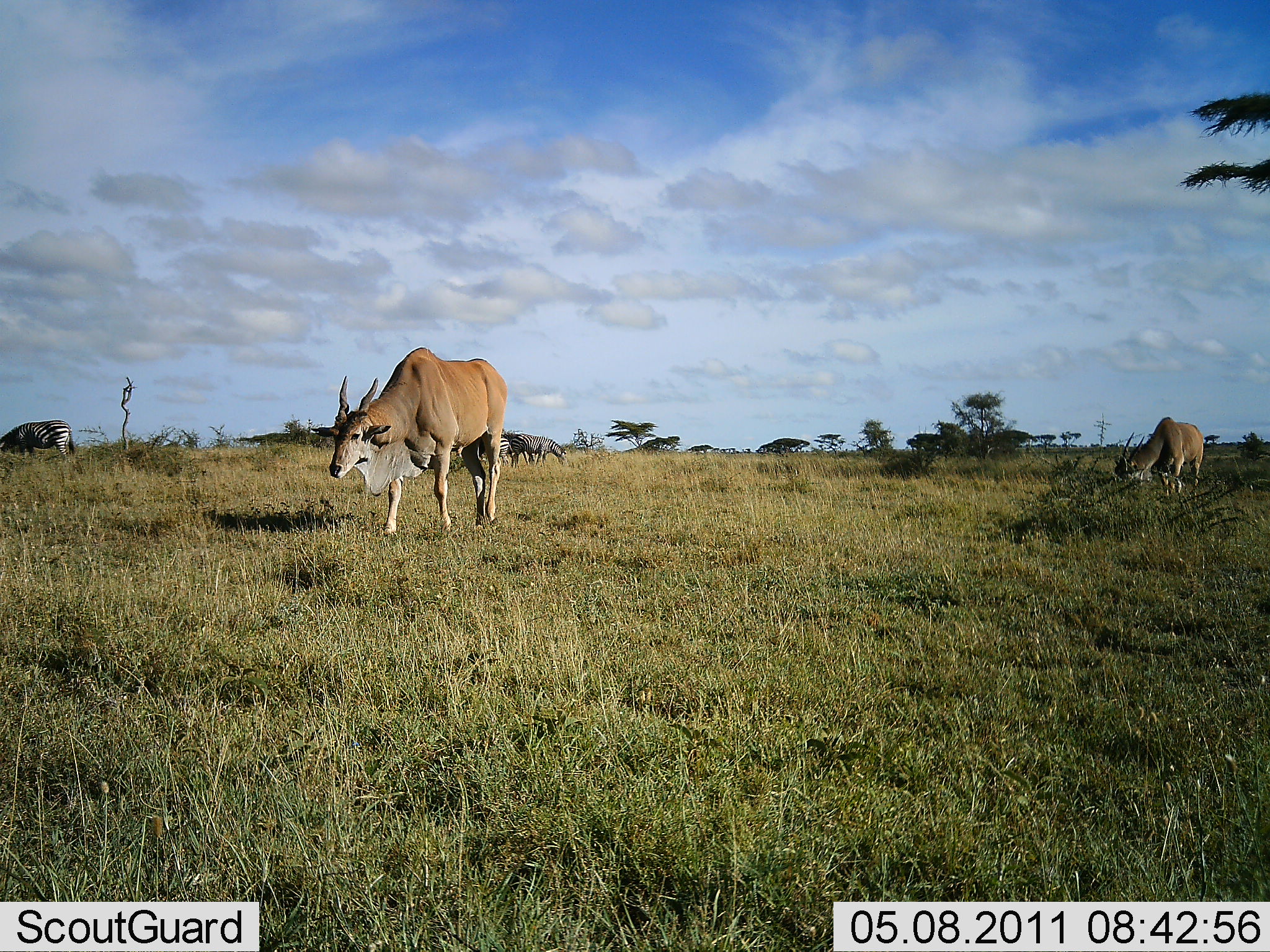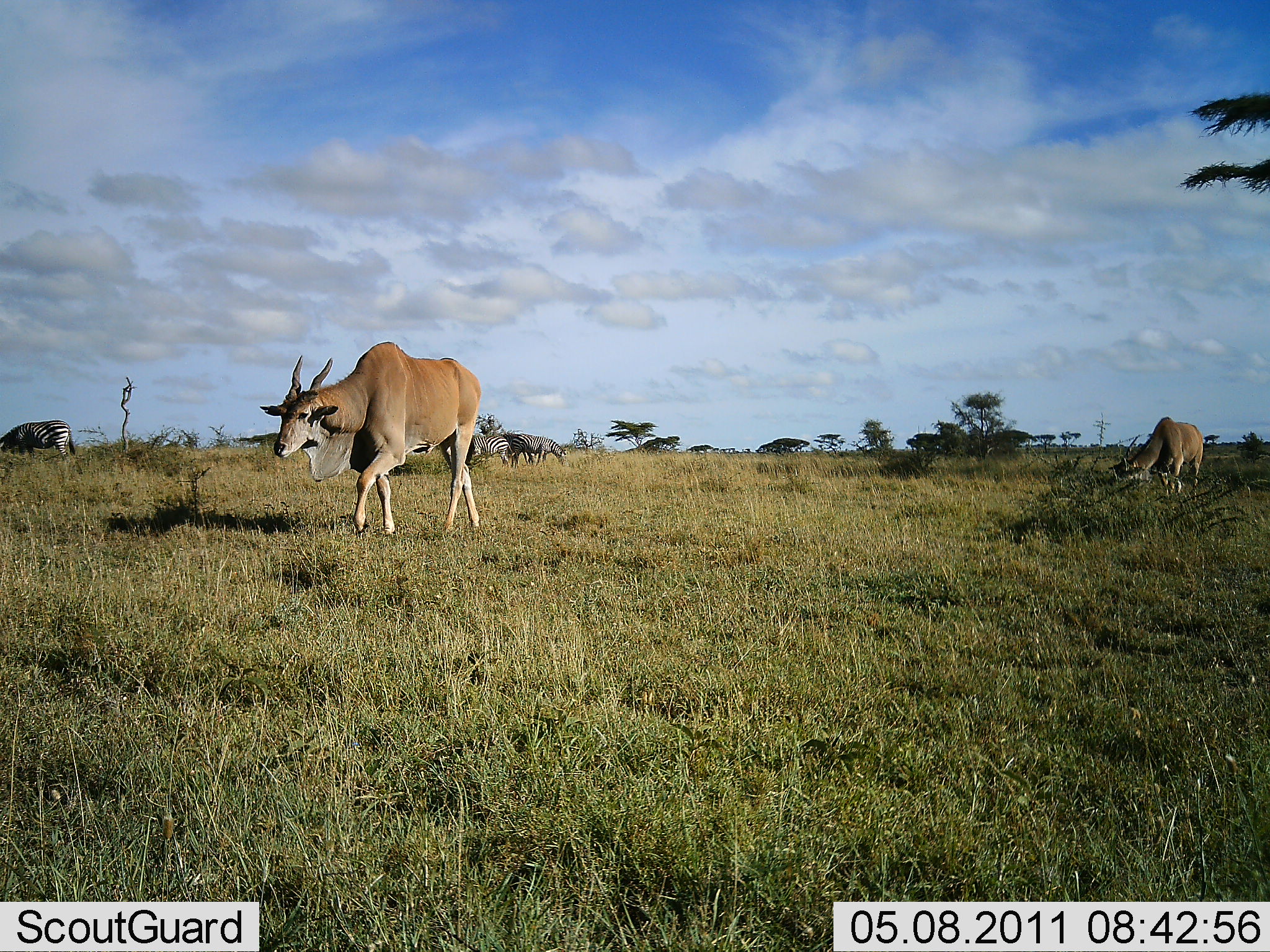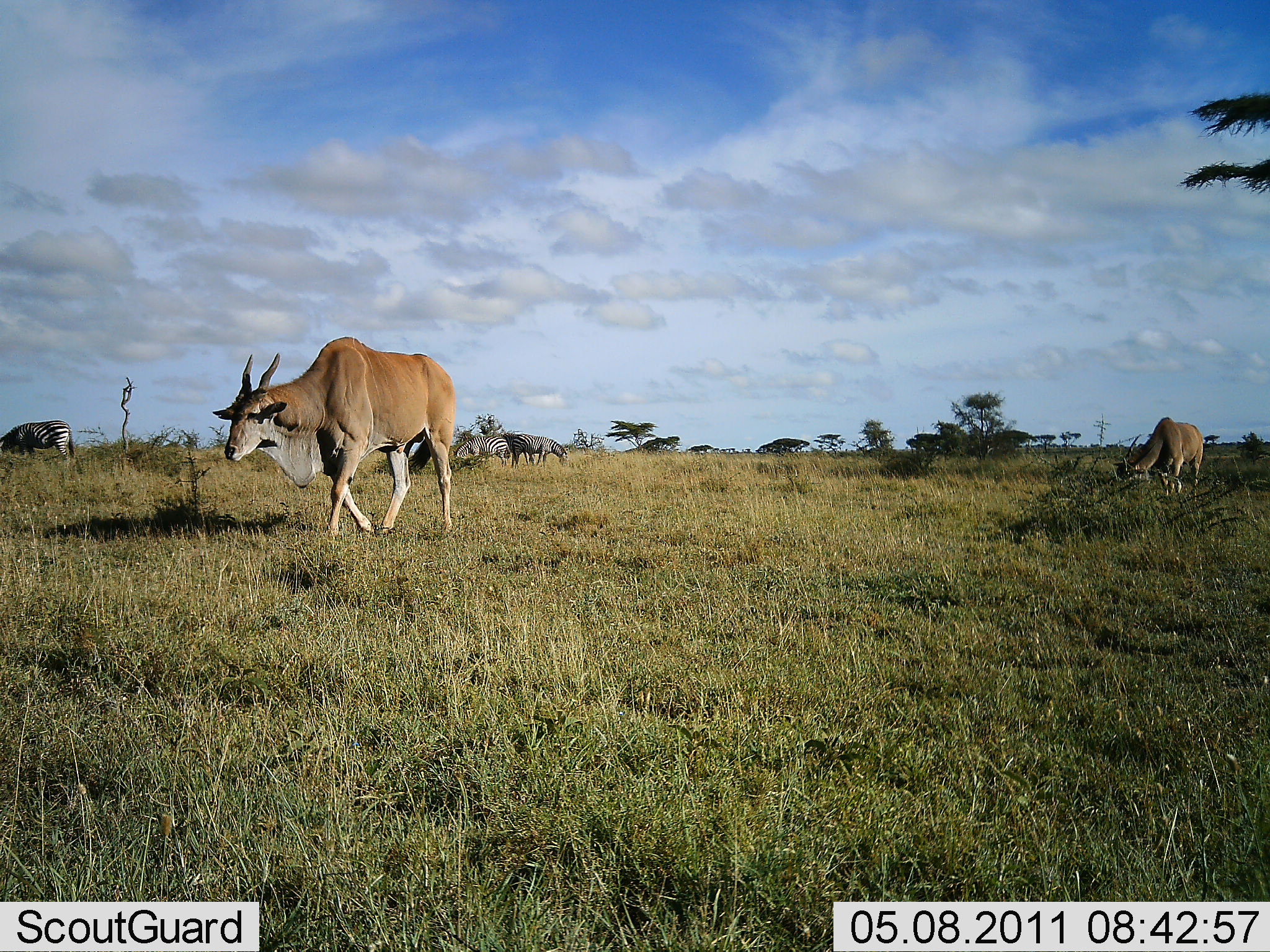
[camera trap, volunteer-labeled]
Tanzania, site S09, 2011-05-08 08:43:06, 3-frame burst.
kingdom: Animalia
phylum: Chordata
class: Mammalia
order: Artiodactyla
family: Bovidae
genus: Tragelaphus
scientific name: Tragelaphus oryx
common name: eland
Eland (Tragelaphus oryx), count 2. Behavior (volunteer vote fractions): standing 13%, resting 0%, moving 87%, interacting 0%. Young present (vote fraction): 0%. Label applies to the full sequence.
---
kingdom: Animalia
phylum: Chordata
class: Mammalia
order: Perissodactyla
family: Equidae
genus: Equus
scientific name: Equus quagga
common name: plains zebra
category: zebra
Zebra (plains zebra) (Equus quagga), count 3. Behavior (volunteer vote fractions): standing 9%, resting 0%, moving 9%, interacting 0%. Young present (vote fraction): 0%. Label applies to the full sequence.